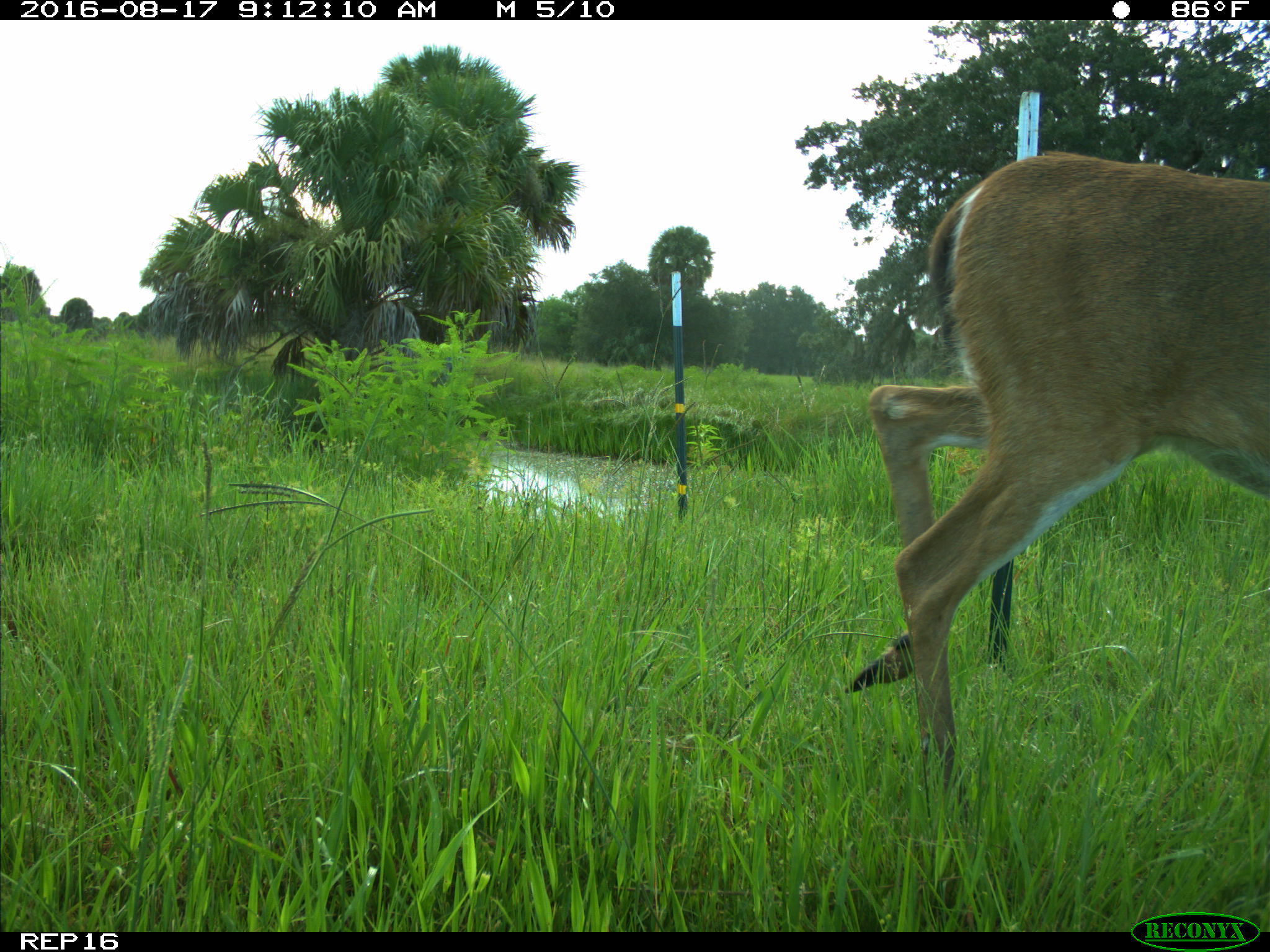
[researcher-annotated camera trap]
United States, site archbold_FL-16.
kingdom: Animalia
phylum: Chordata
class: Mammalia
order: Artiodactyla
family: Cervidae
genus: Odocoileus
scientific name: Odocoileus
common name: deer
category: unidentified deer